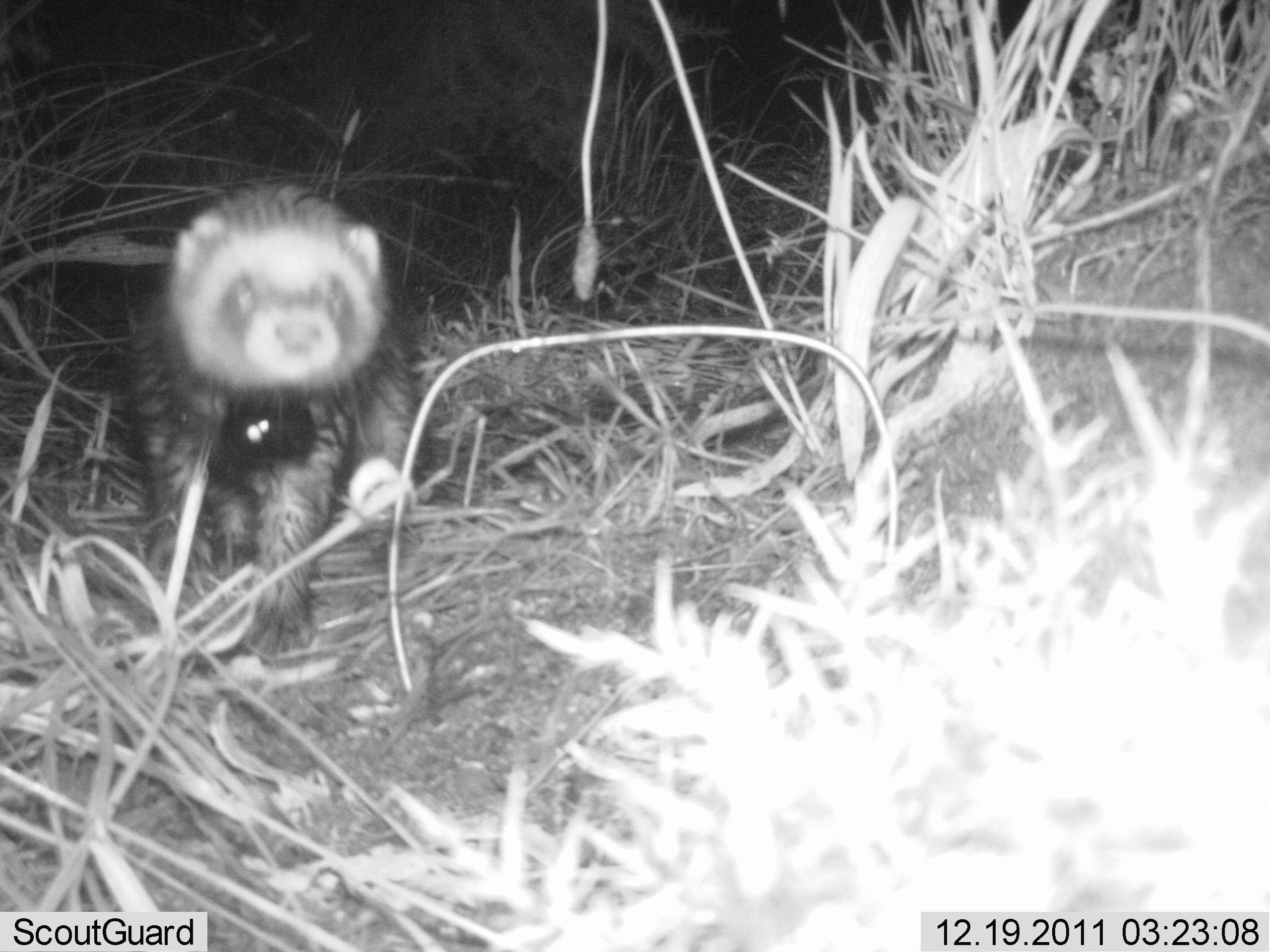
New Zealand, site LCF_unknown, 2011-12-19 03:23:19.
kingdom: Animalia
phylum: Chordata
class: Mammalia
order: Carnivora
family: Mustelidae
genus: Mustela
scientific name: Mustela furo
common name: ferret